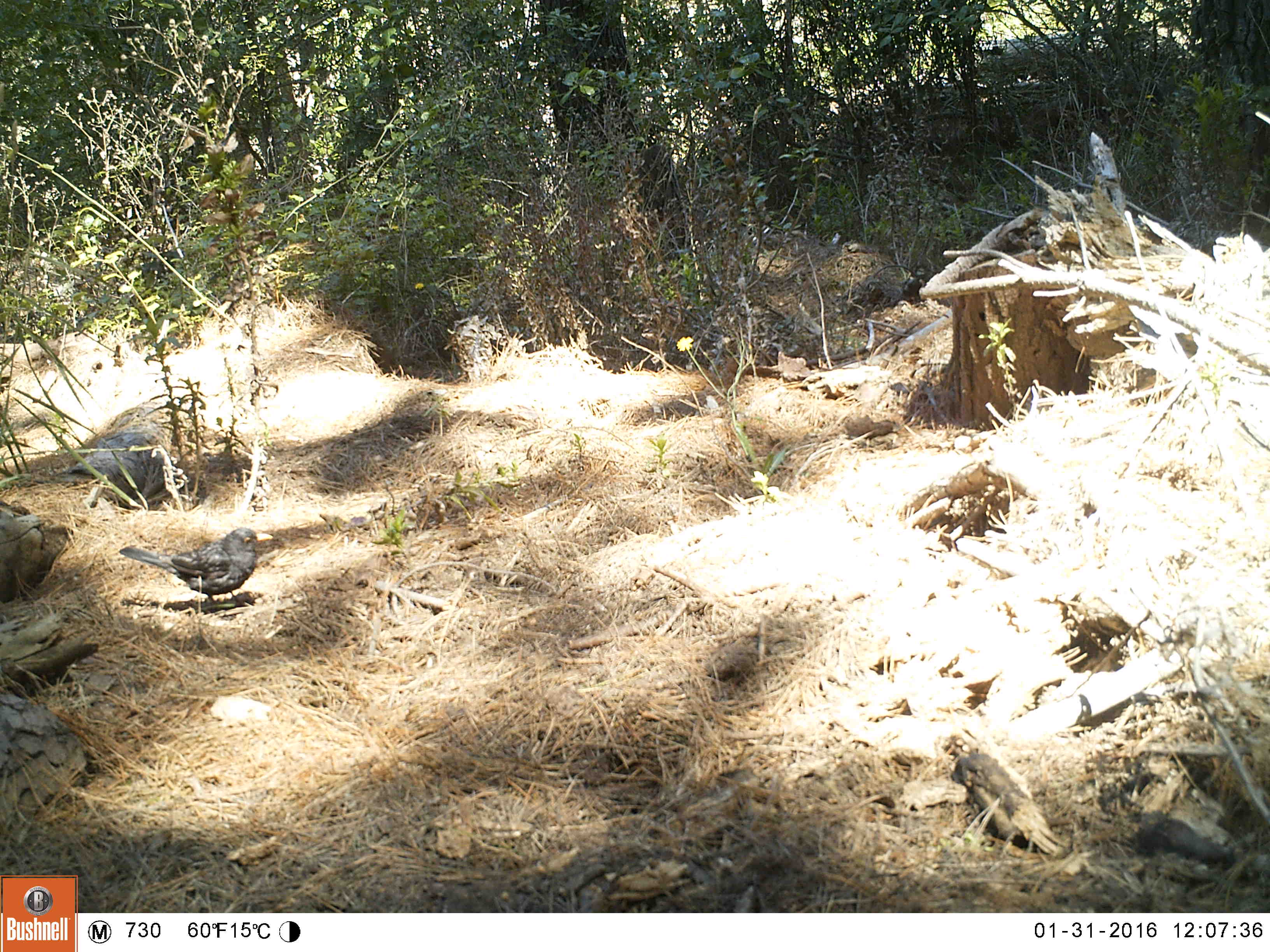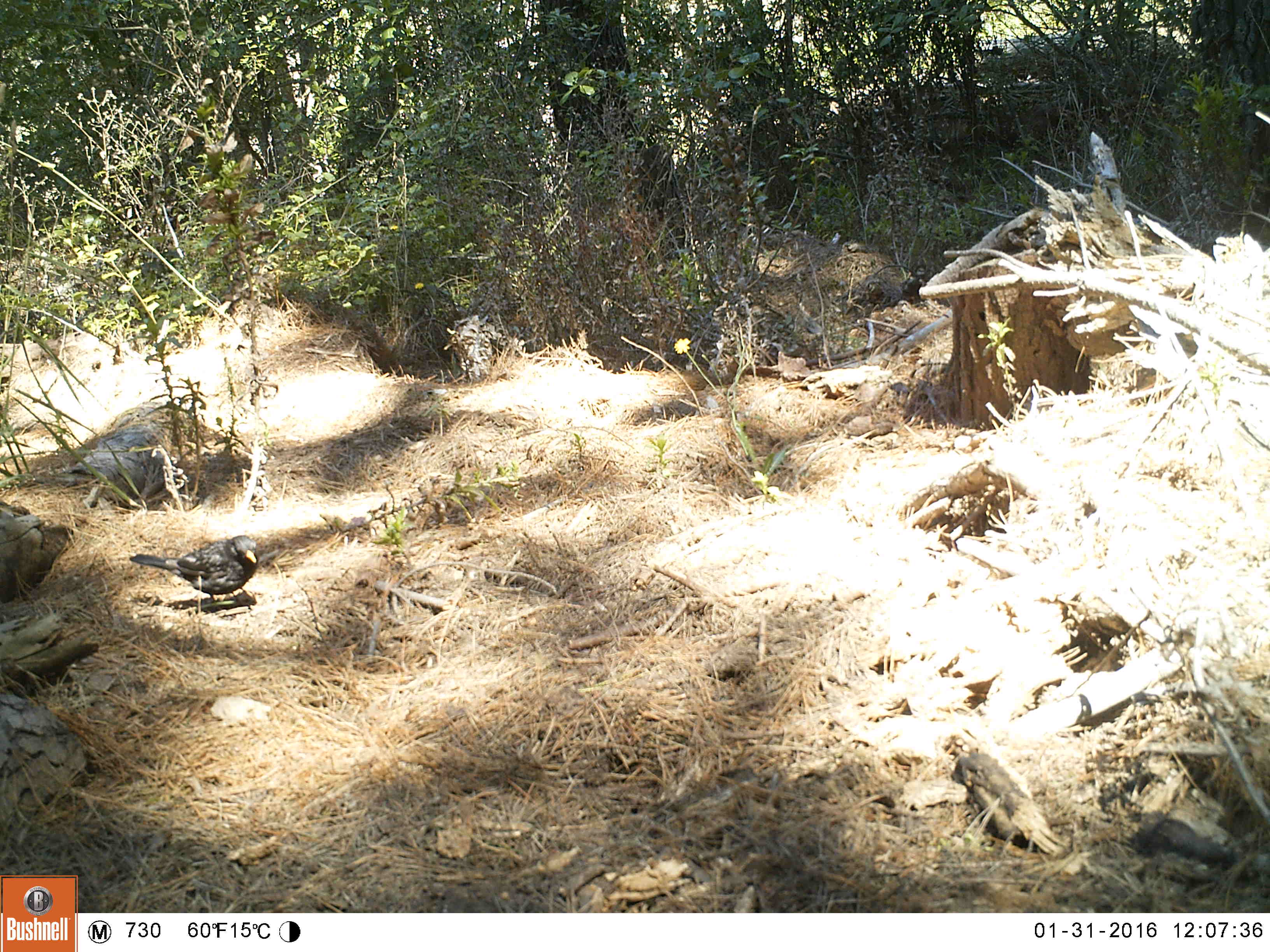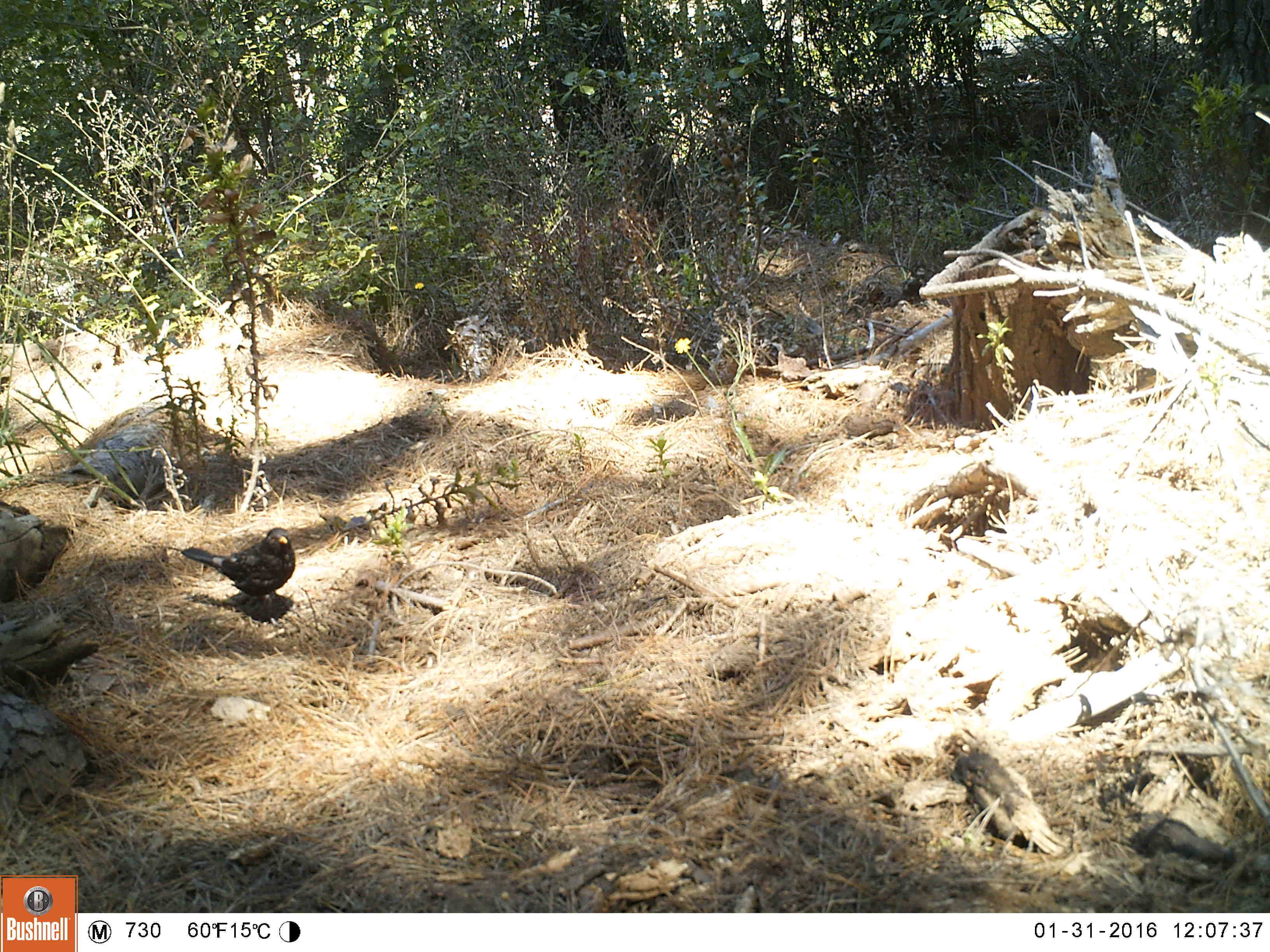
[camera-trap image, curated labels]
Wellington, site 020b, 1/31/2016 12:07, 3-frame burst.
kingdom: Animalia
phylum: Chordata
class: Aves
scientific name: Aves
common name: bird